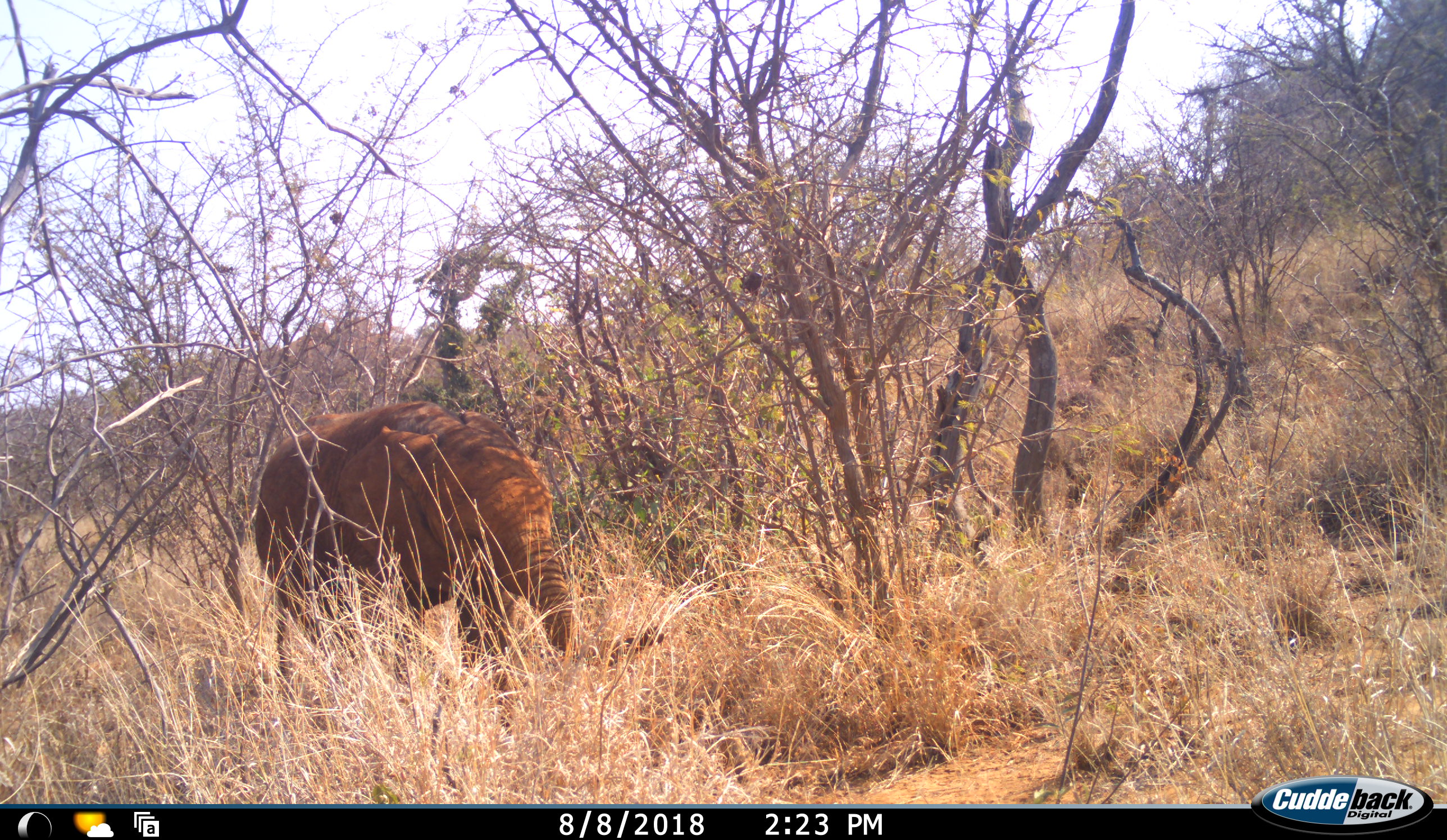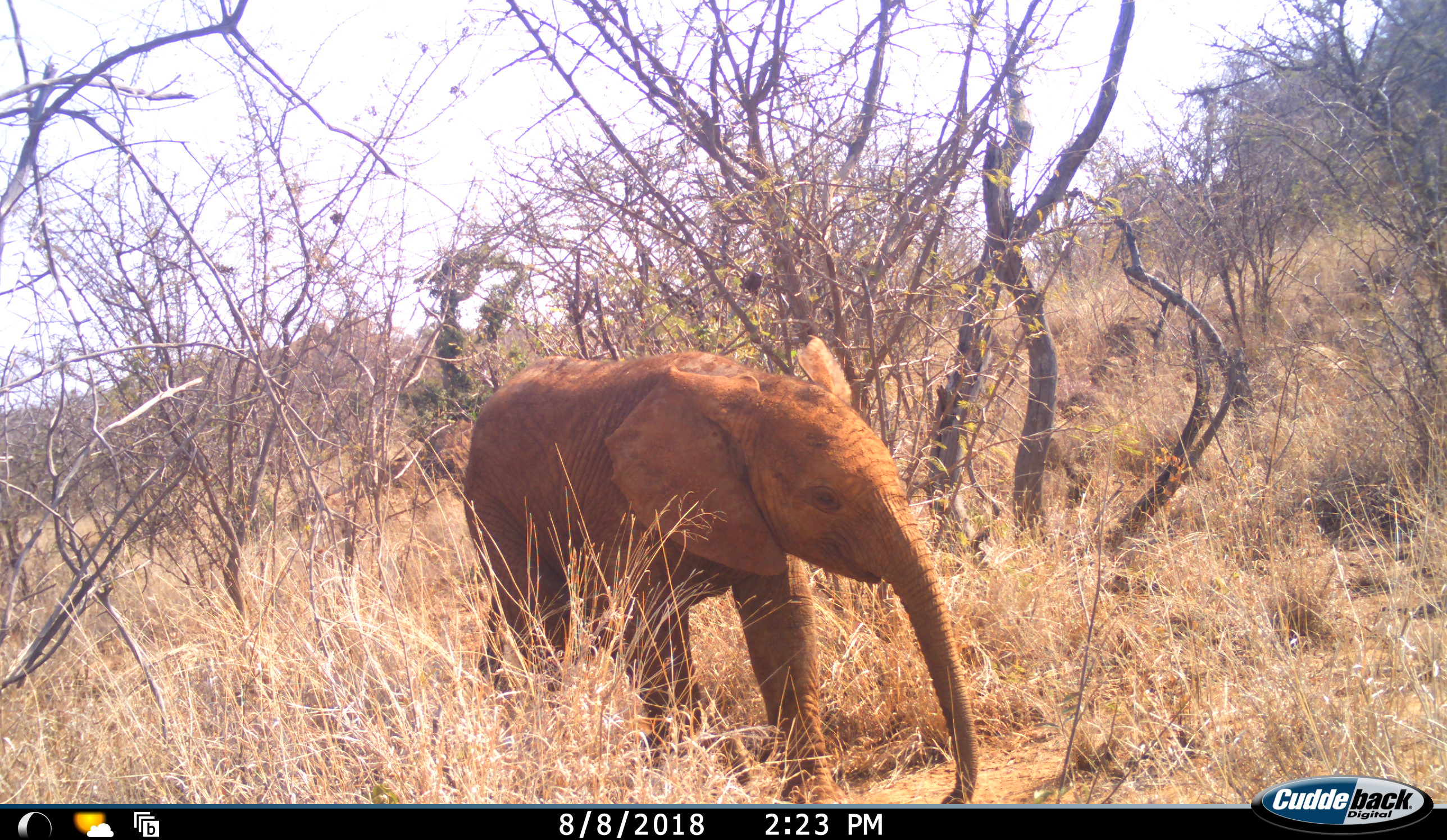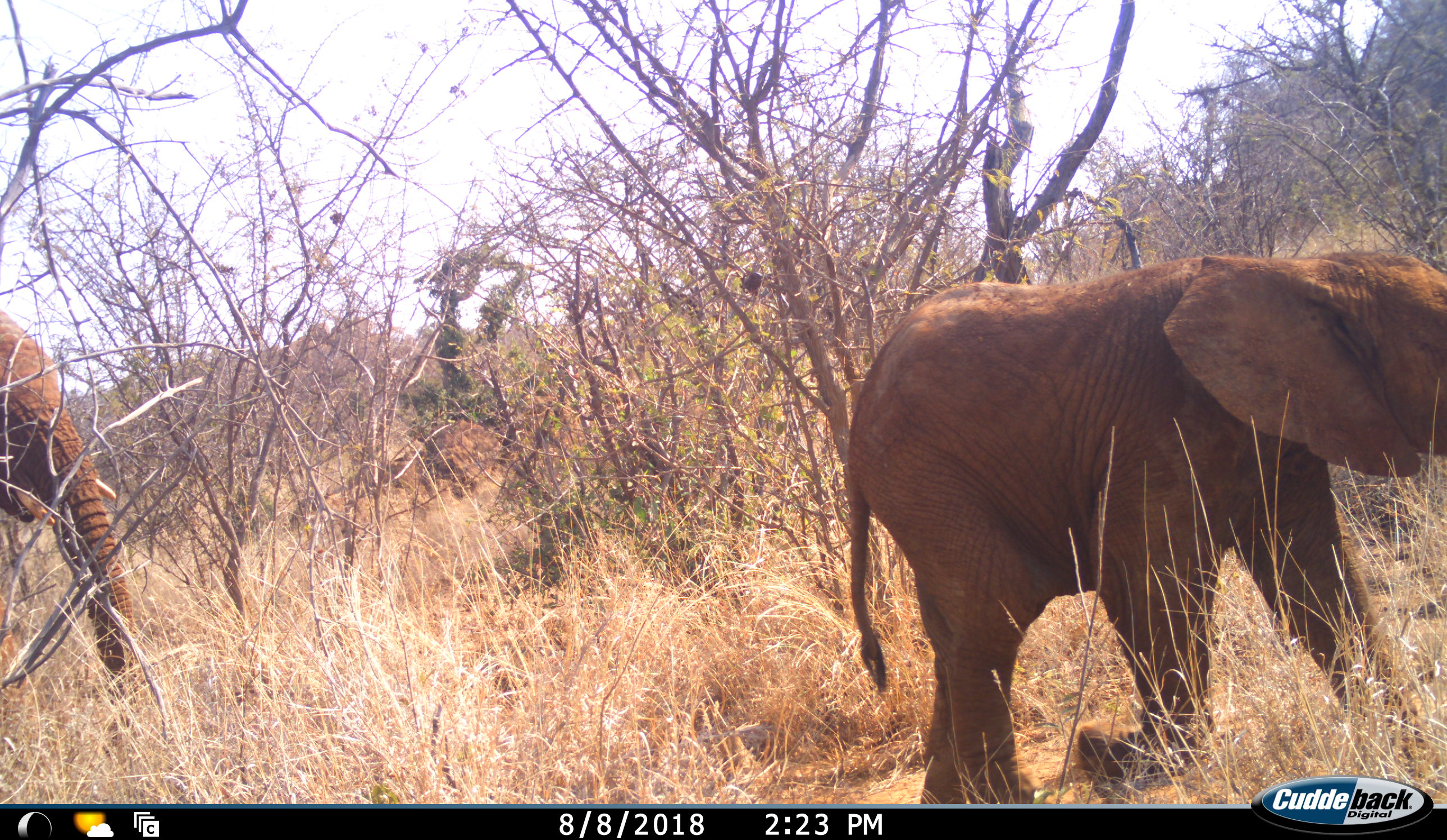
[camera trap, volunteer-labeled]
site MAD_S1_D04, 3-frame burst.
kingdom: Animalia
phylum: Chordata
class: Mammalia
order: Proboscidea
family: Elephantidae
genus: Loxodonta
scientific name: Loxodonta africana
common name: african bush elephant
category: elephant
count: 2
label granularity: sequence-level